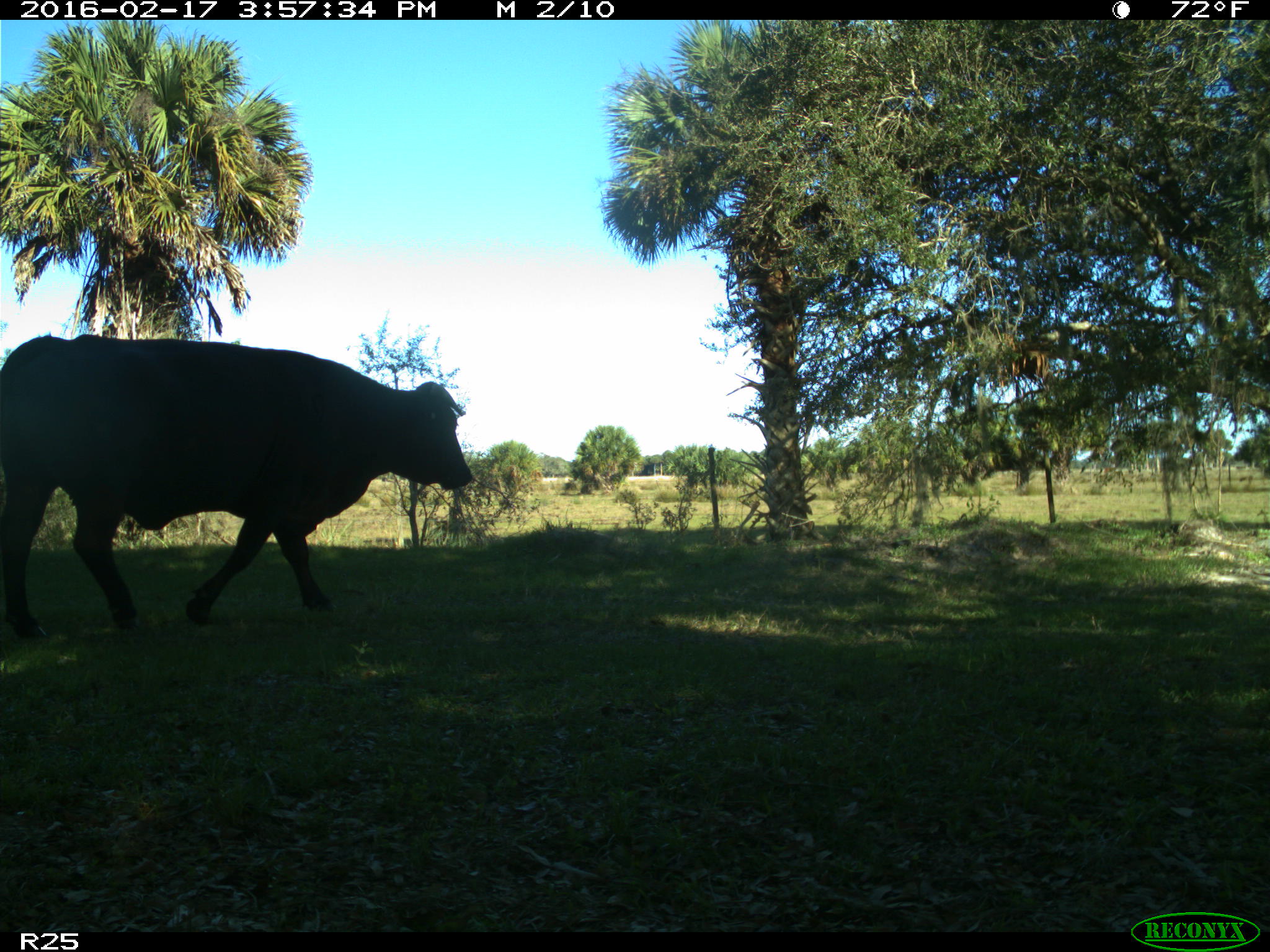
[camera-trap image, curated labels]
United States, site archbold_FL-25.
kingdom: Animalia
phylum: Chordata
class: Mammalia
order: Artiodactyla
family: Bovidae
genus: Bos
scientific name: Bos taurus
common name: domestic cow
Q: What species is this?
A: Bos taurus (domestic cow).